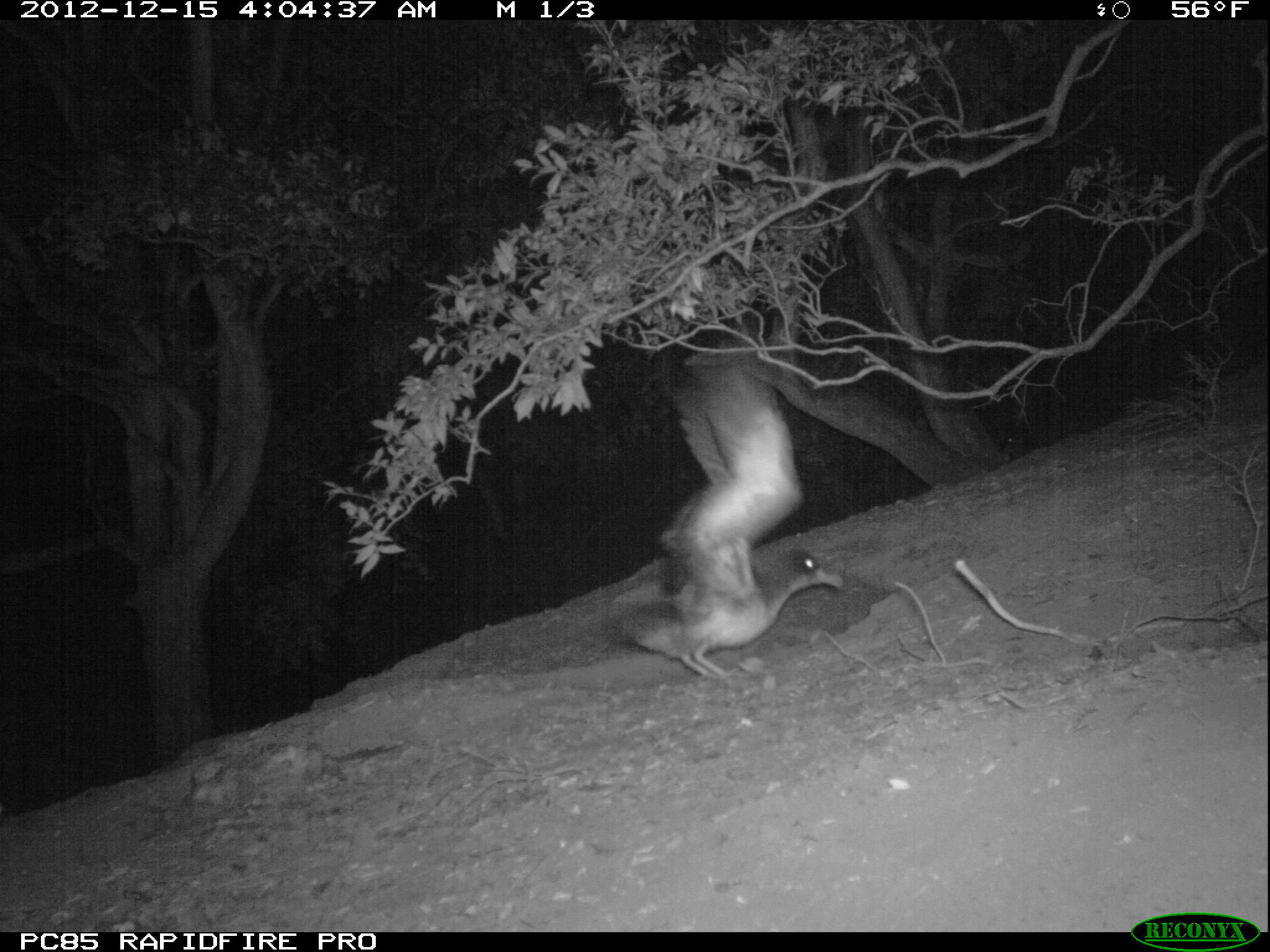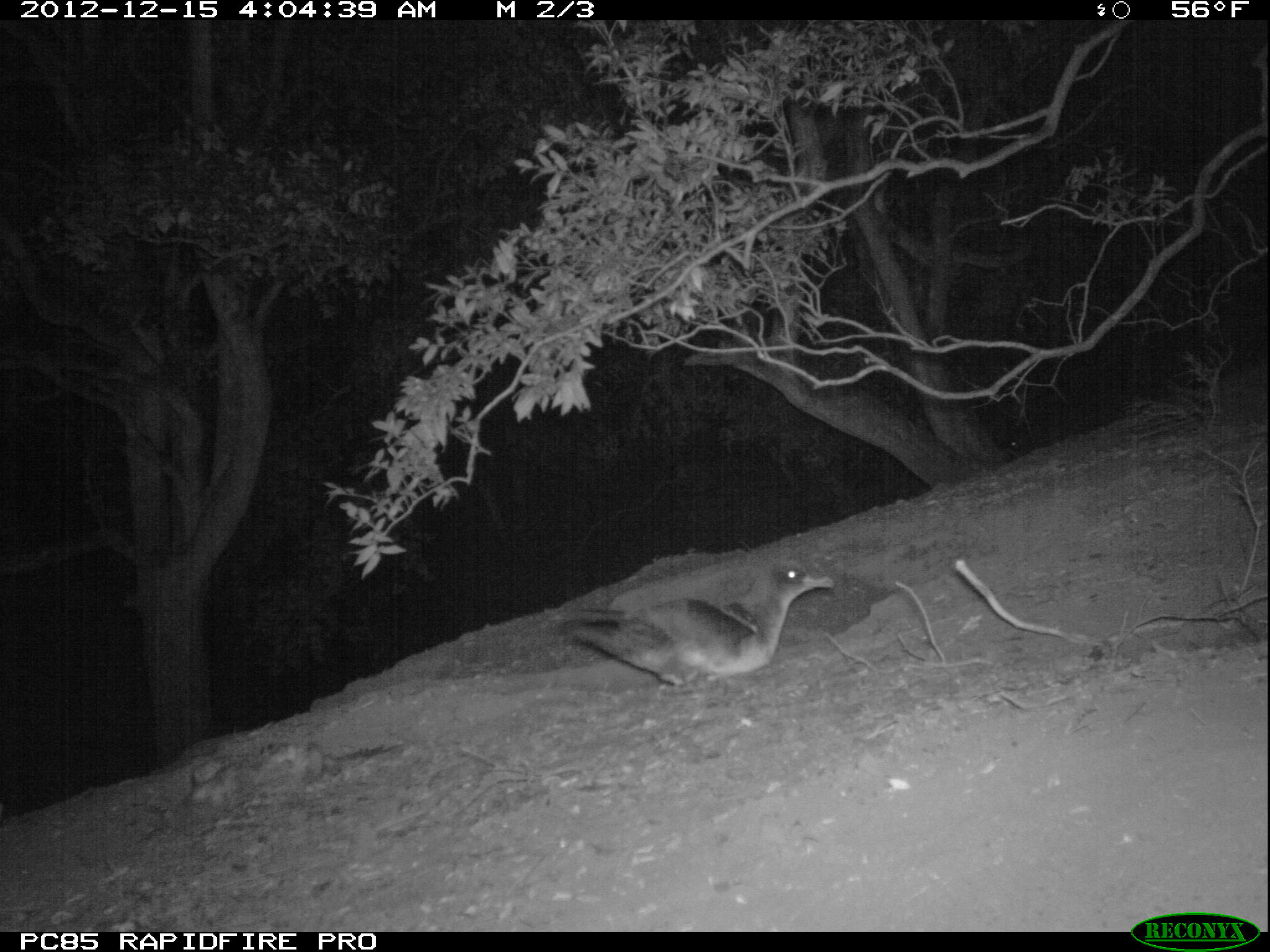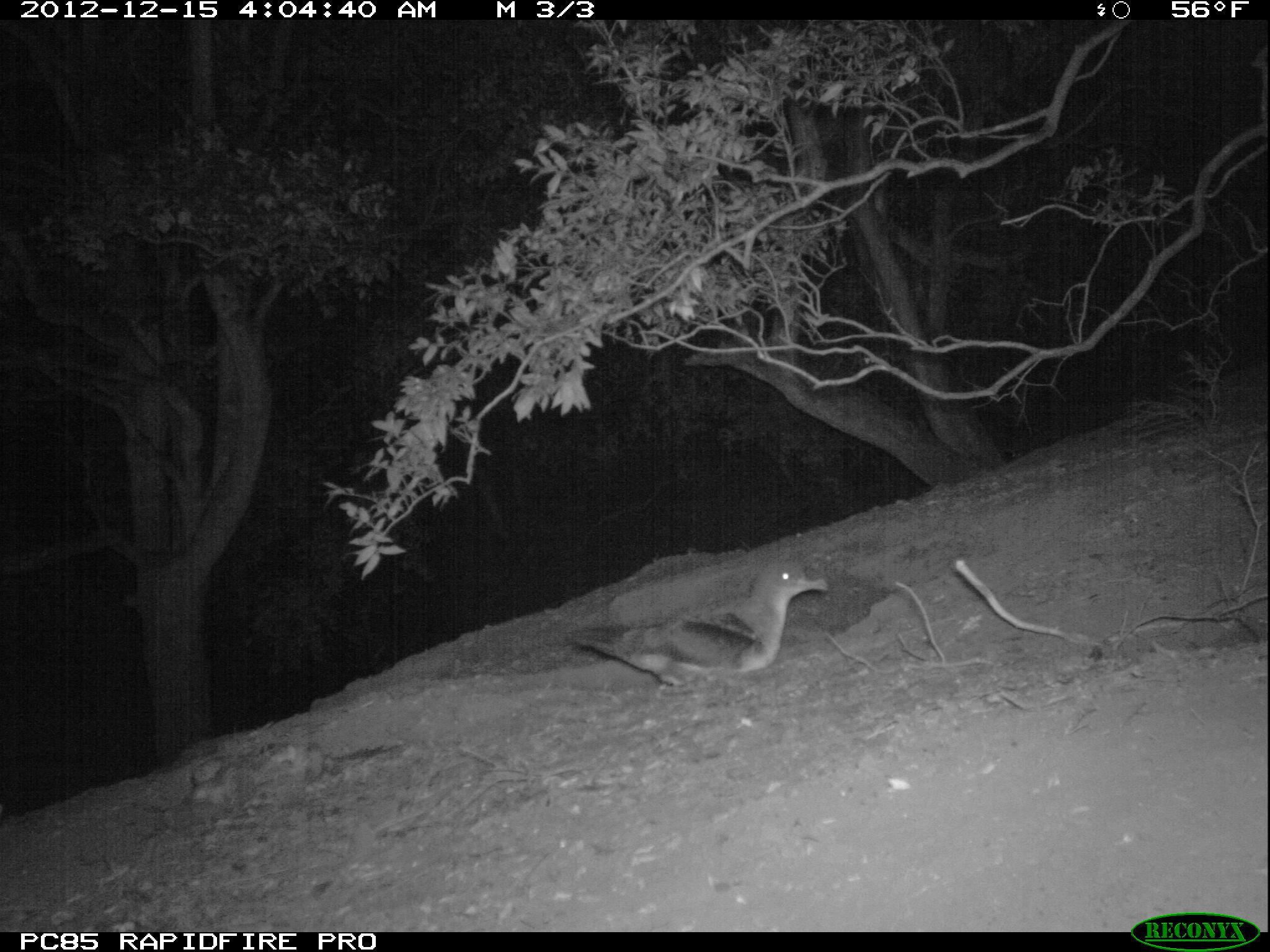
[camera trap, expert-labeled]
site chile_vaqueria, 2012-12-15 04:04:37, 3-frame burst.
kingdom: Animalia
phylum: Chordata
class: Aves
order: Procellariiformes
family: Procellariidae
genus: Calonectris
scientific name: Calonectris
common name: shearwater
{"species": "shearwater (Calonectris)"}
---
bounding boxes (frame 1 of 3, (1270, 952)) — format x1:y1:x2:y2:
shearwater: 605:337:843:683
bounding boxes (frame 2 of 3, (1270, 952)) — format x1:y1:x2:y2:
shearwater: 558:558:833:694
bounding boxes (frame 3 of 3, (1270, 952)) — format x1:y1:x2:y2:
shearwater: 563:555:827:690